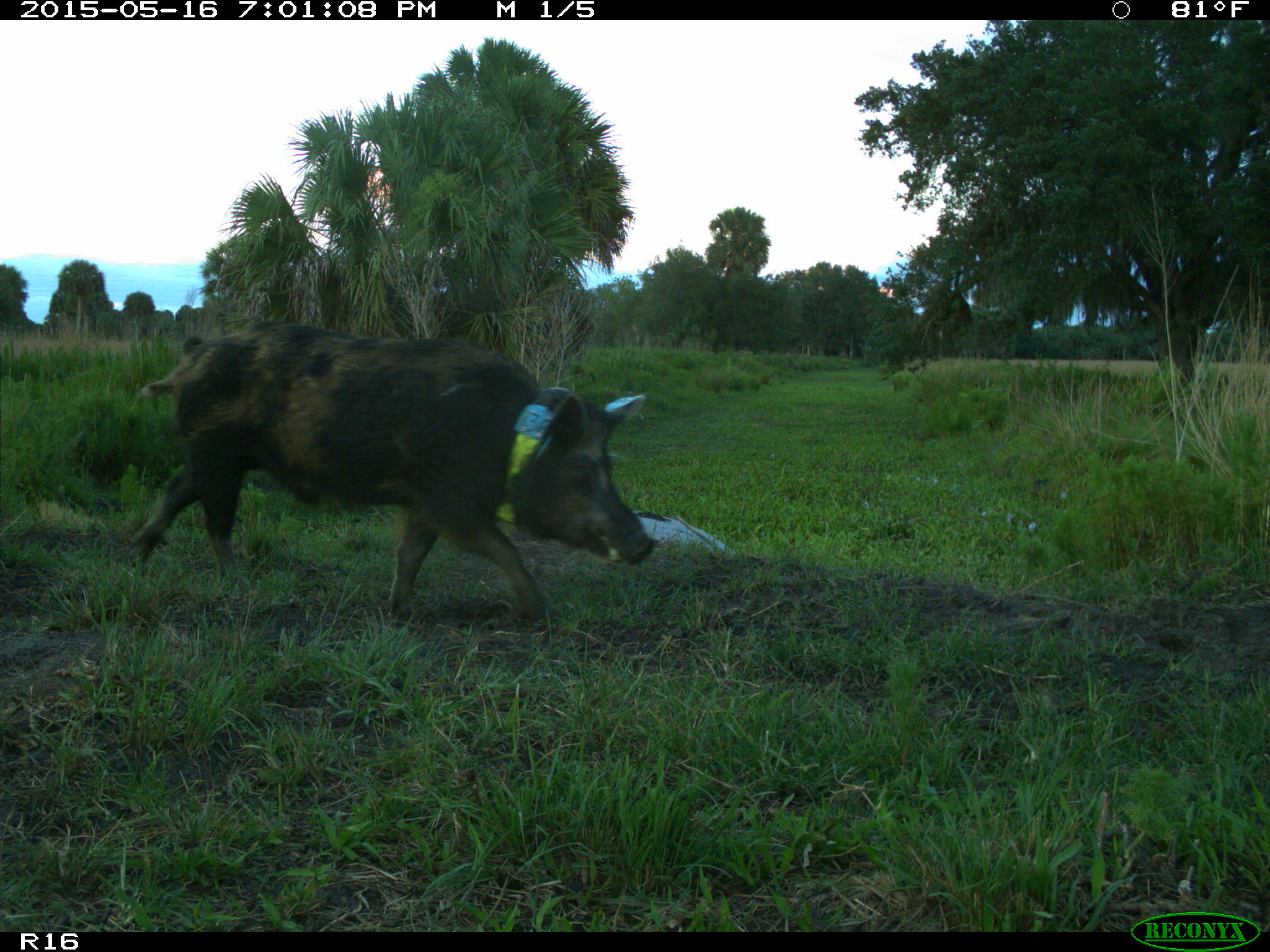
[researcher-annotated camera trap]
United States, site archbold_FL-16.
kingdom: Animalia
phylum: Chordata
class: Mammalia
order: Artiodactyla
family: Suidae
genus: Sus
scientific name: Sus scrofa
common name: wild boar